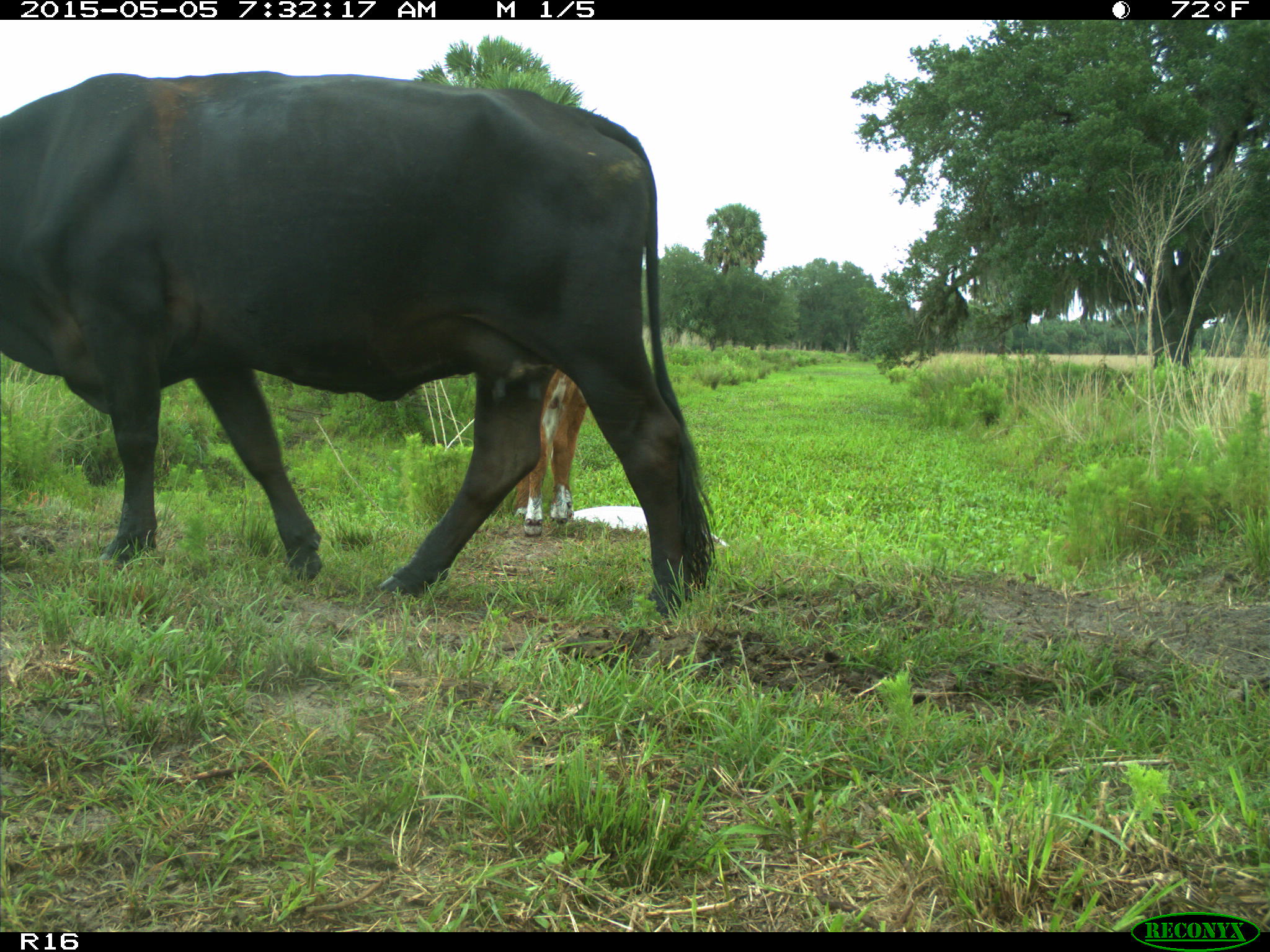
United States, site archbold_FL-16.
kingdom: Animalia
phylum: Chordata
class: Mammalia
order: Artiodactyla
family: Bovidae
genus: Bos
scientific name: Bos taurus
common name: domestic cow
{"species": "Bos taurus (domestic cow)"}